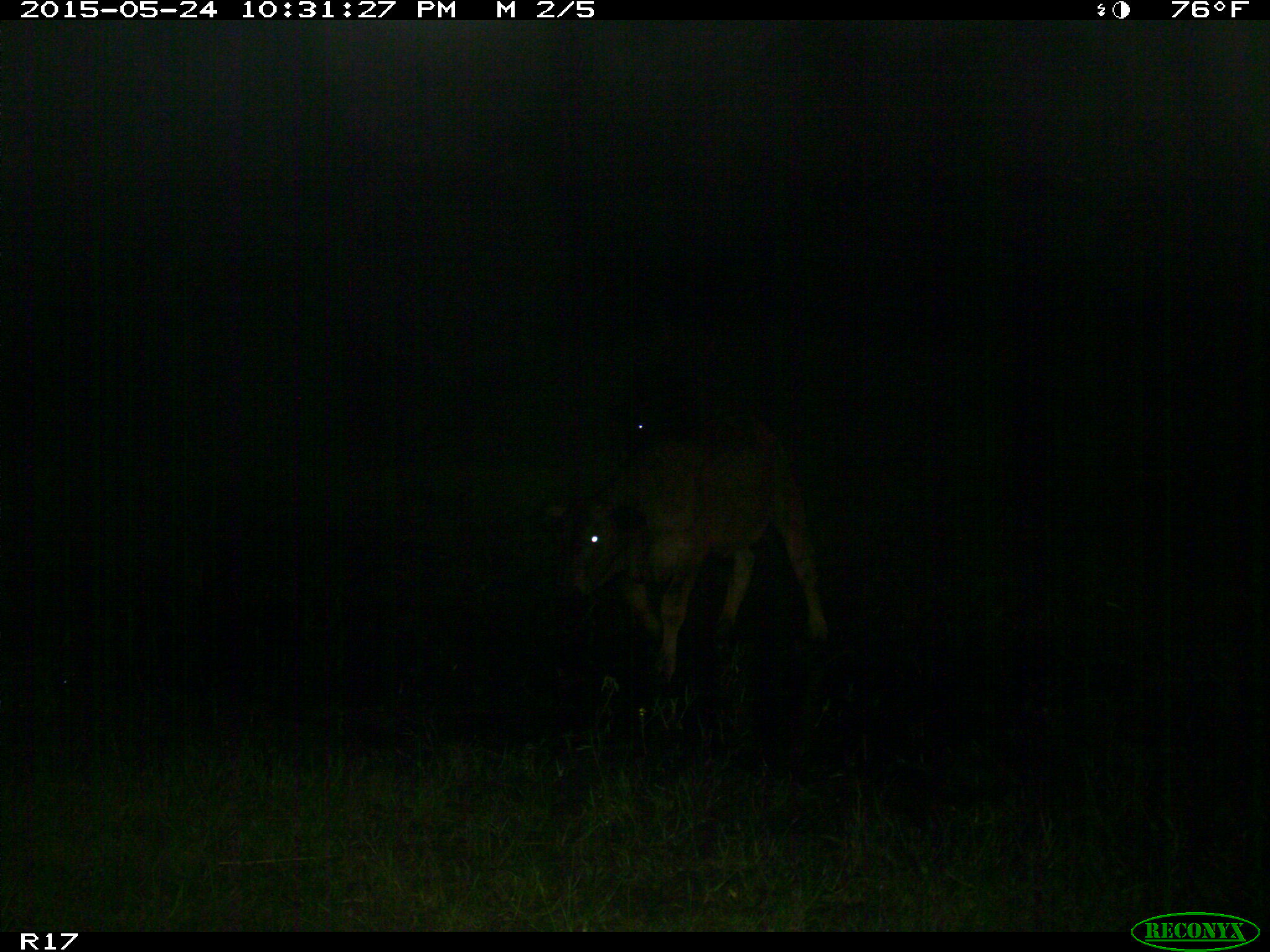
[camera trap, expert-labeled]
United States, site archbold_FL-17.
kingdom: Animalia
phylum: Chordata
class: Mammalia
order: Artiodactyla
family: Bovidae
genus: Bos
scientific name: Bos taurus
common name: domestic cow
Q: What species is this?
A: Bos taurus (domestic cow).